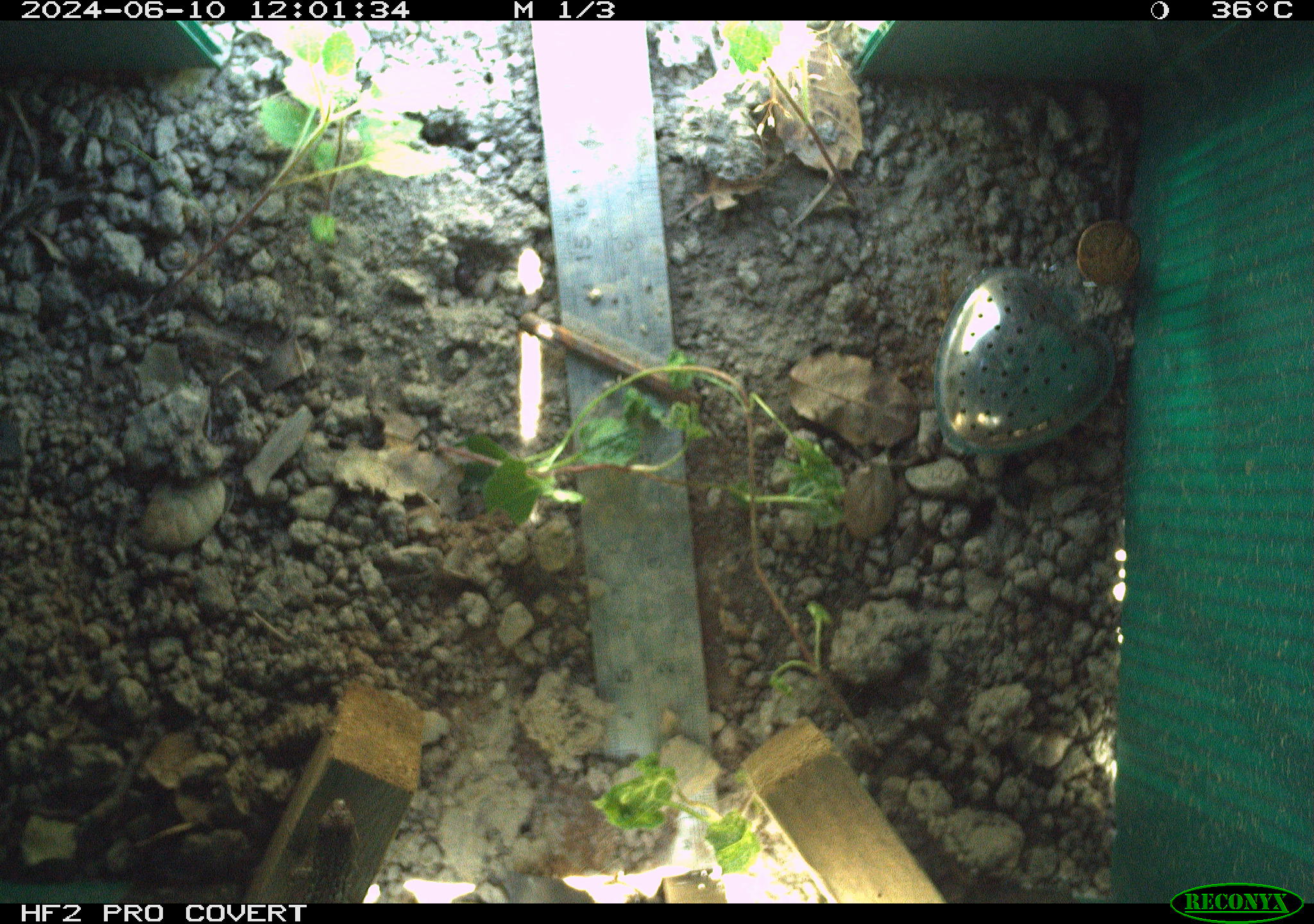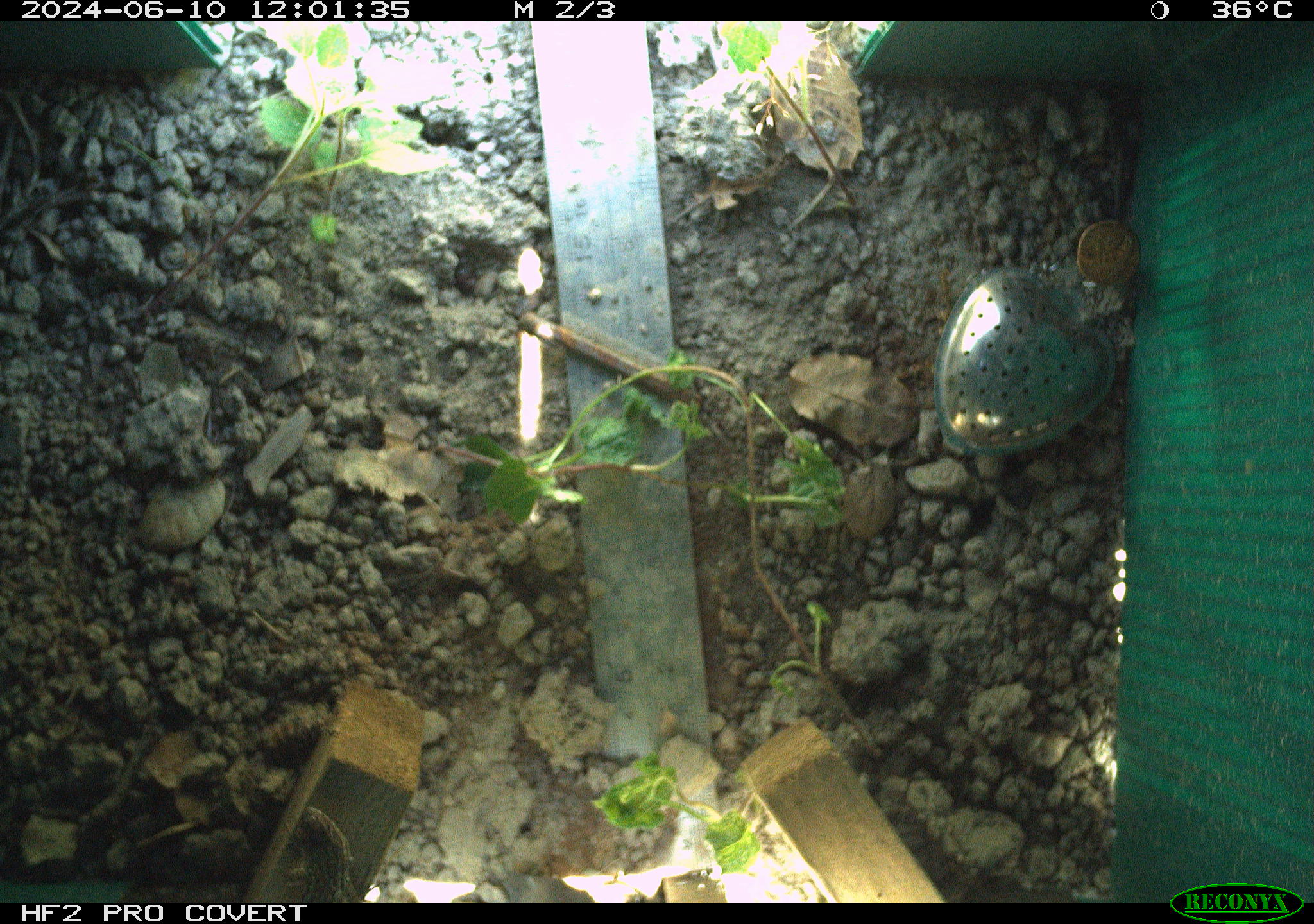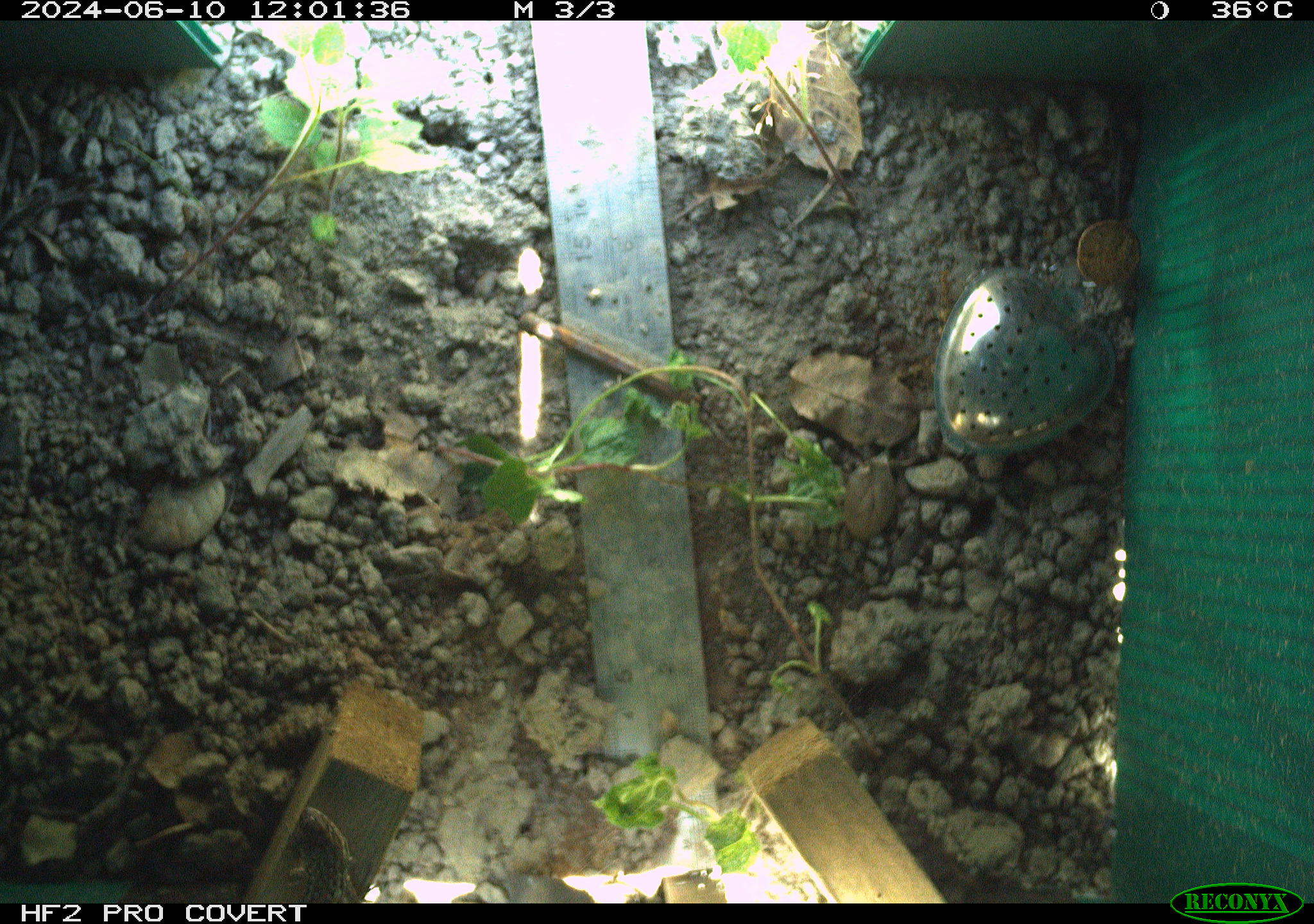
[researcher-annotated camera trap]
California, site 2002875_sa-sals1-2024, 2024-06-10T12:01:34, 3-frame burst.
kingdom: Animalia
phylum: Chordata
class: Reptilia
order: Squamata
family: Phrynosomatidae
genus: Sceloporus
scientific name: Sceloporus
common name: spiny lizards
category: sceloporus species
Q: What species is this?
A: Sceloporus species (spiny lizards) (Sceloporus).